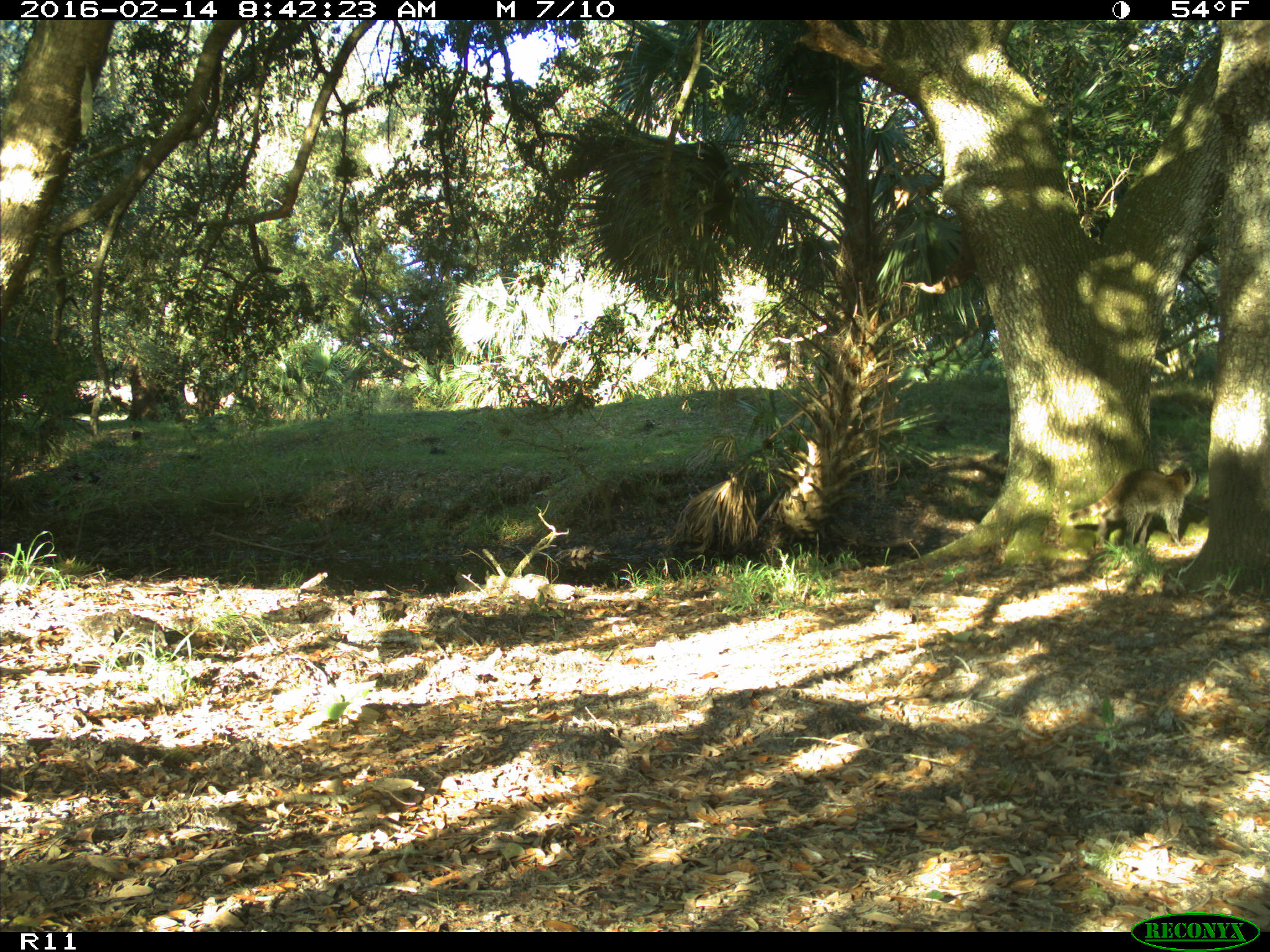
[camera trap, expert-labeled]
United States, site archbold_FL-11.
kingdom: Animalia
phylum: Chordata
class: Mammalia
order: Carnivora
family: Procyonidae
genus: Procyon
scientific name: Procyon lotor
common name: common raccoon